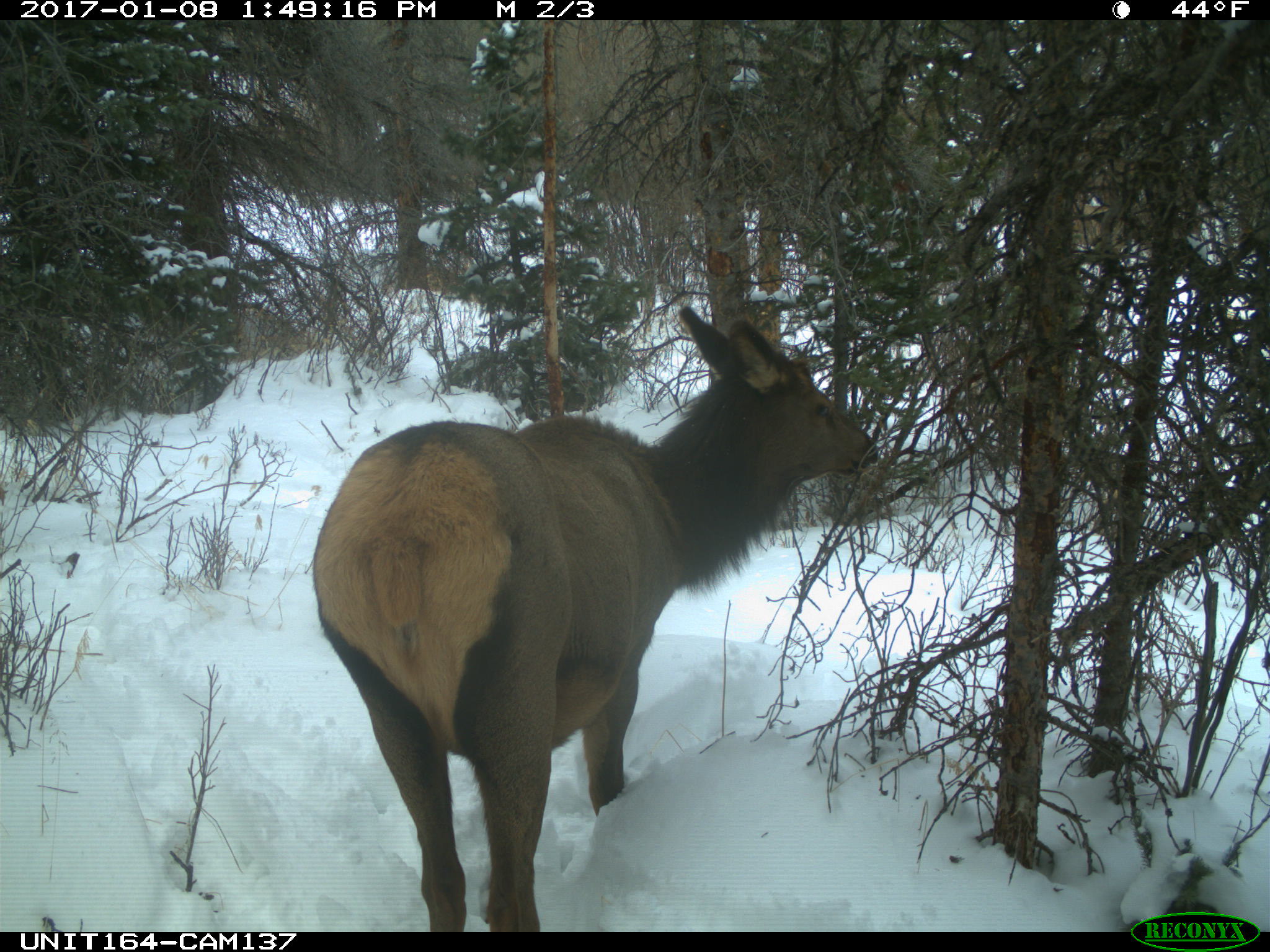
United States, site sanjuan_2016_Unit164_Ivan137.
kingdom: Animalia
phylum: Chordata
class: Mammalia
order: Artiodactyla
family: Cervidae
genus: Cervus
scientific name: Cervus elaphus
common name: red deer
Cervus elaphus (red deer).